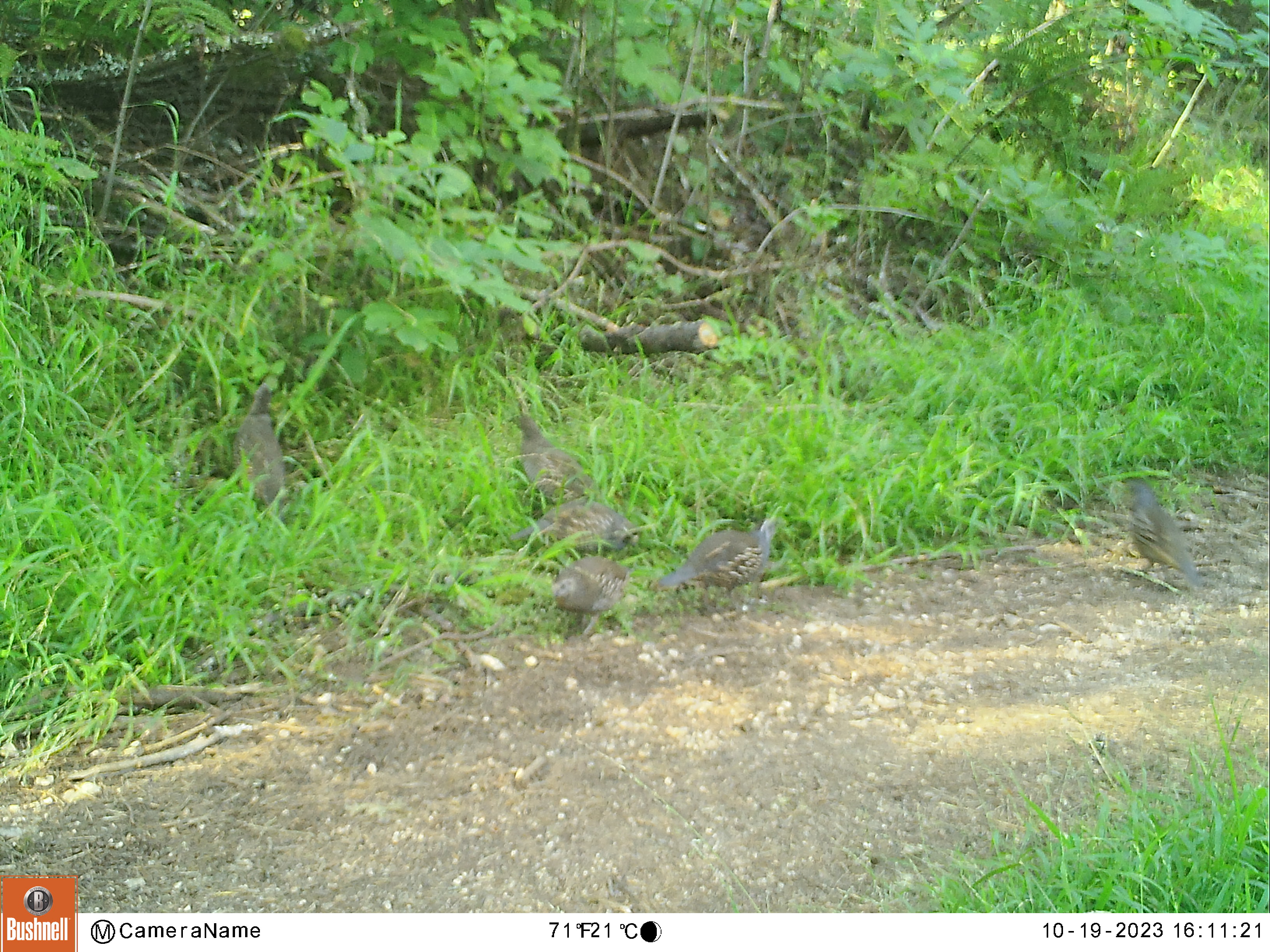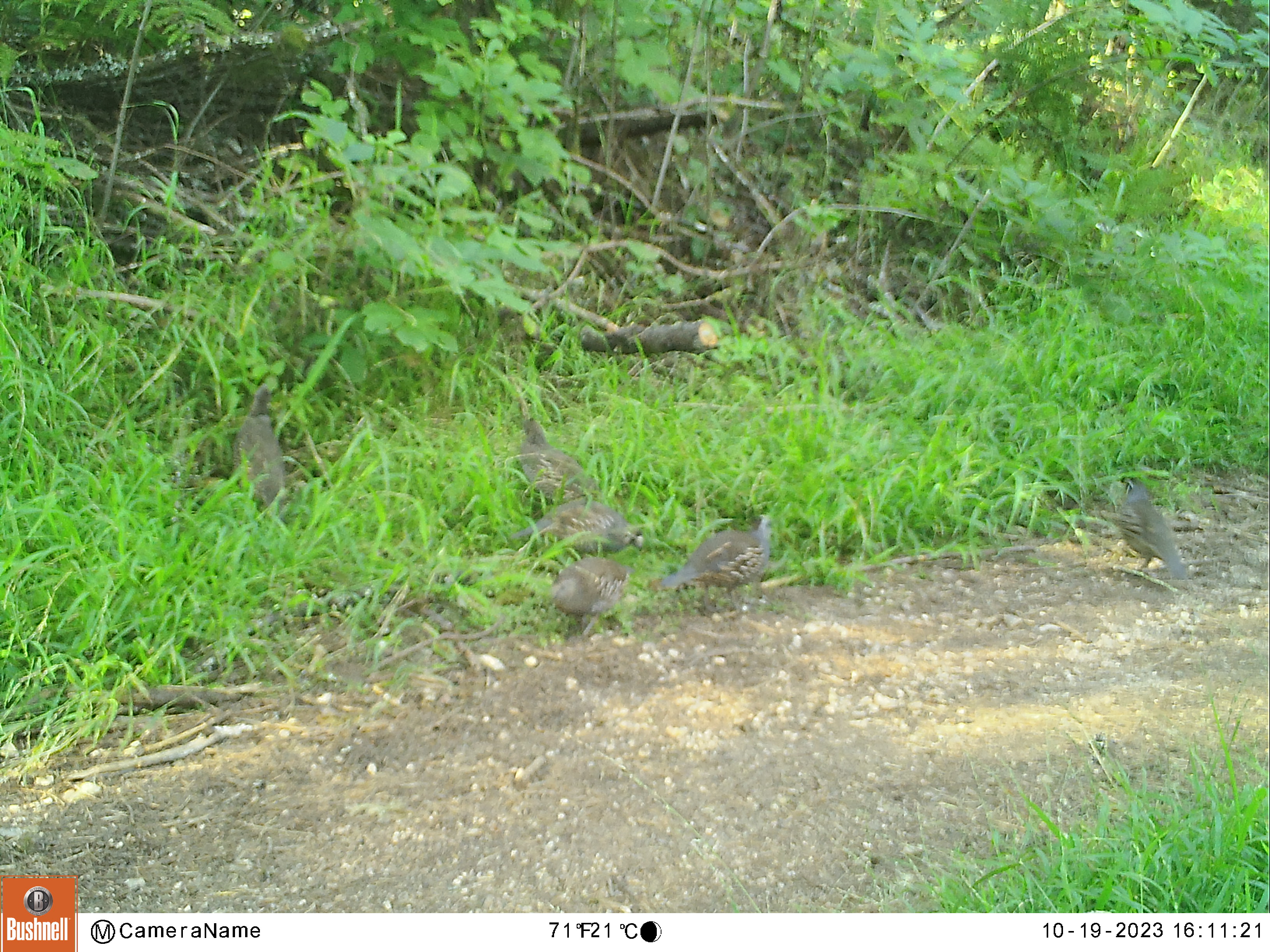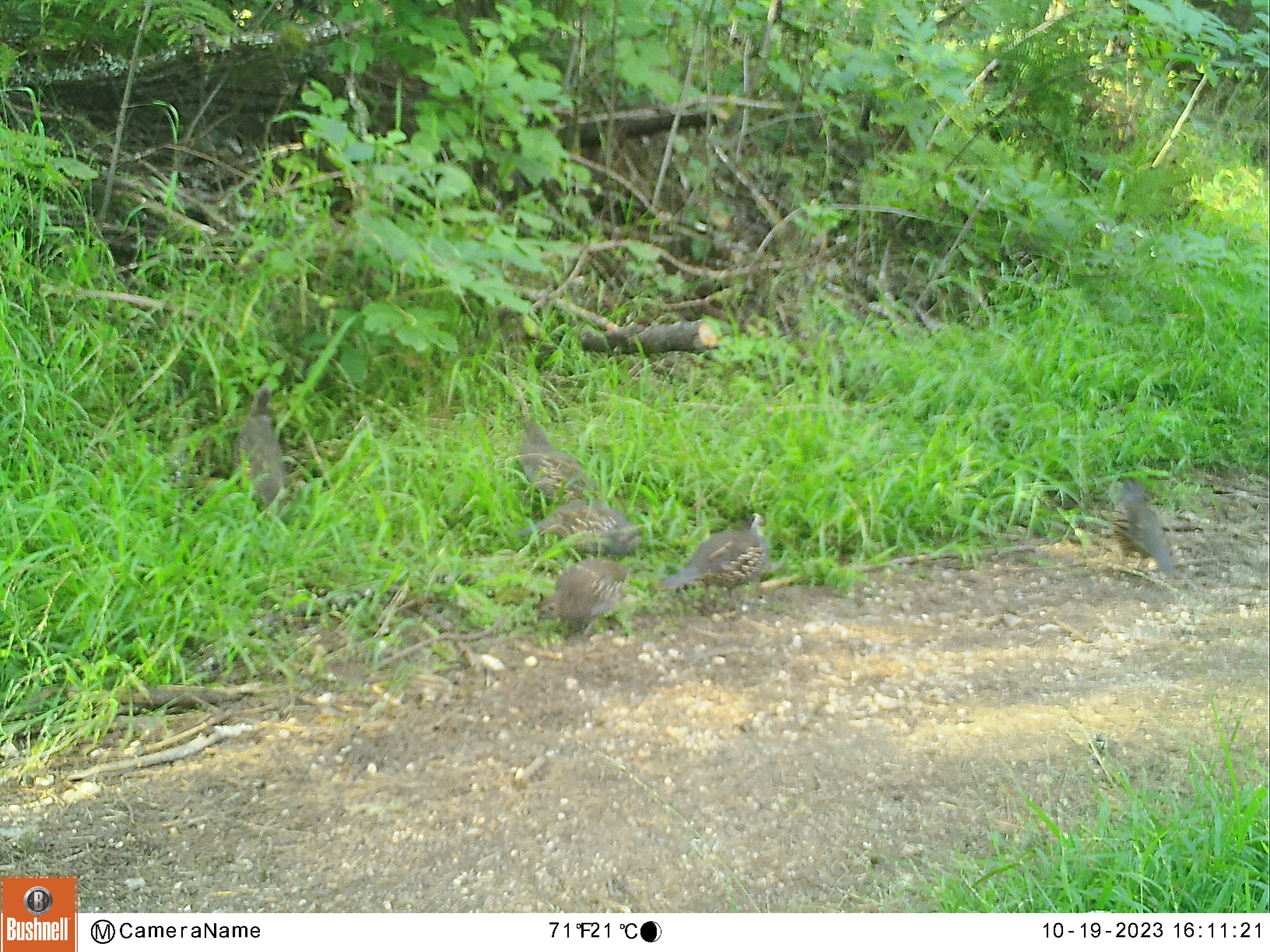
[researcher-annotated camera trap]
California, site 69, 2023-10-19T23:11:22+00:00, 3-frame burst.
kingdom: Animalia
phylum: Chordata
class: Aves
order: Galliformes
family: Odontophoridae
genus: Callipepla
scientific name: Callipepla californica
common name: california quail